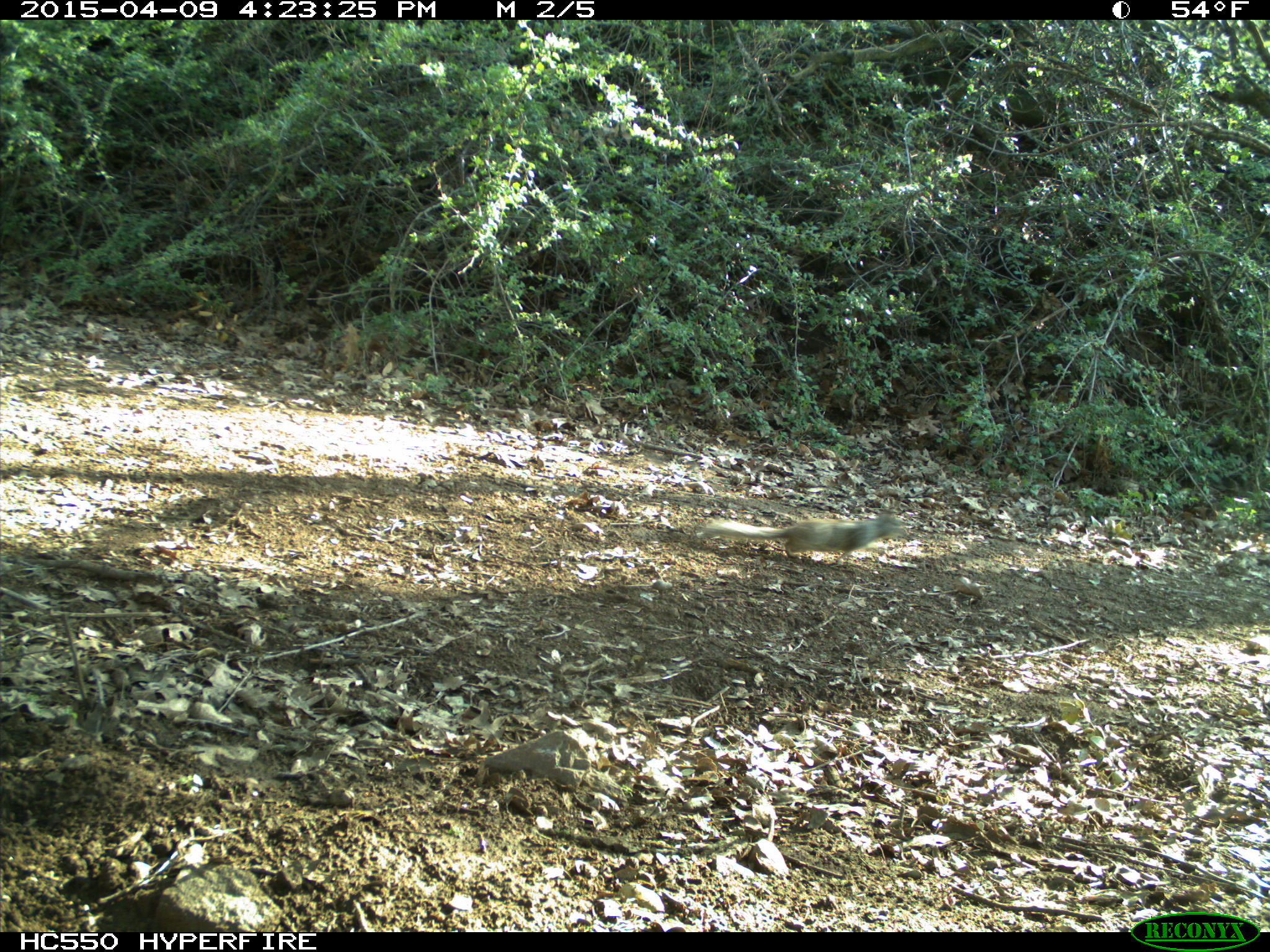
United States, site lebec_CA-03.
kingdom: Animalia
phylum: Chordata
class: Mammalia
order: Rodentia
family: Sciuridae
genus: Otospermophilus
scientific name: Otospermophilus beecheyi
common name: california ground squirrel